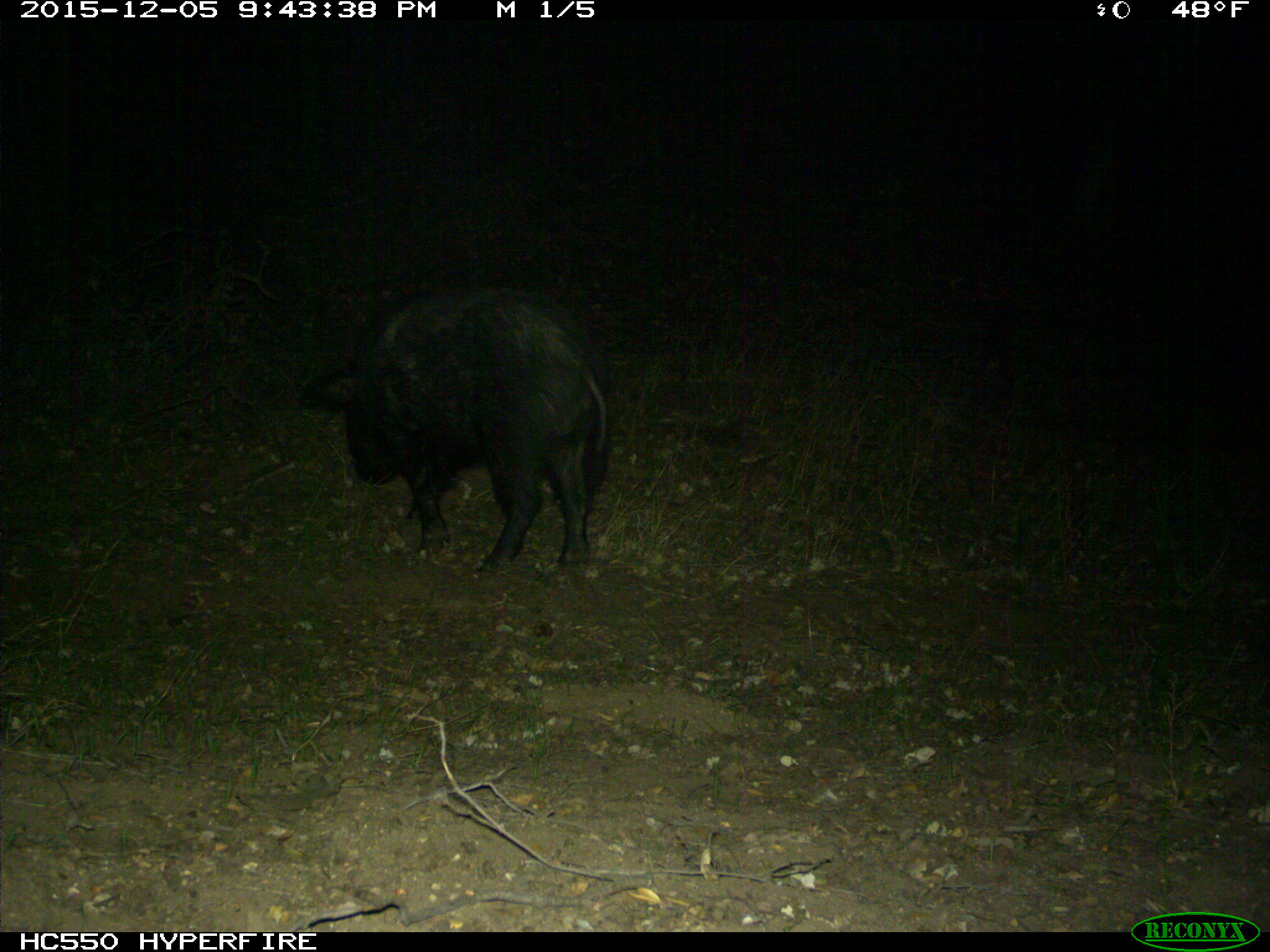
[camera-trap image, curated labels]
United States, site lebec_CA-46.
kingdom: Animalia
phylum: Chordata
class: Mammalia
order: Artiodactyla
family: Suidae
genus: Sus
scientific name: Sus scrofa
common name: wild boar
Sus scrofa (wild boar).